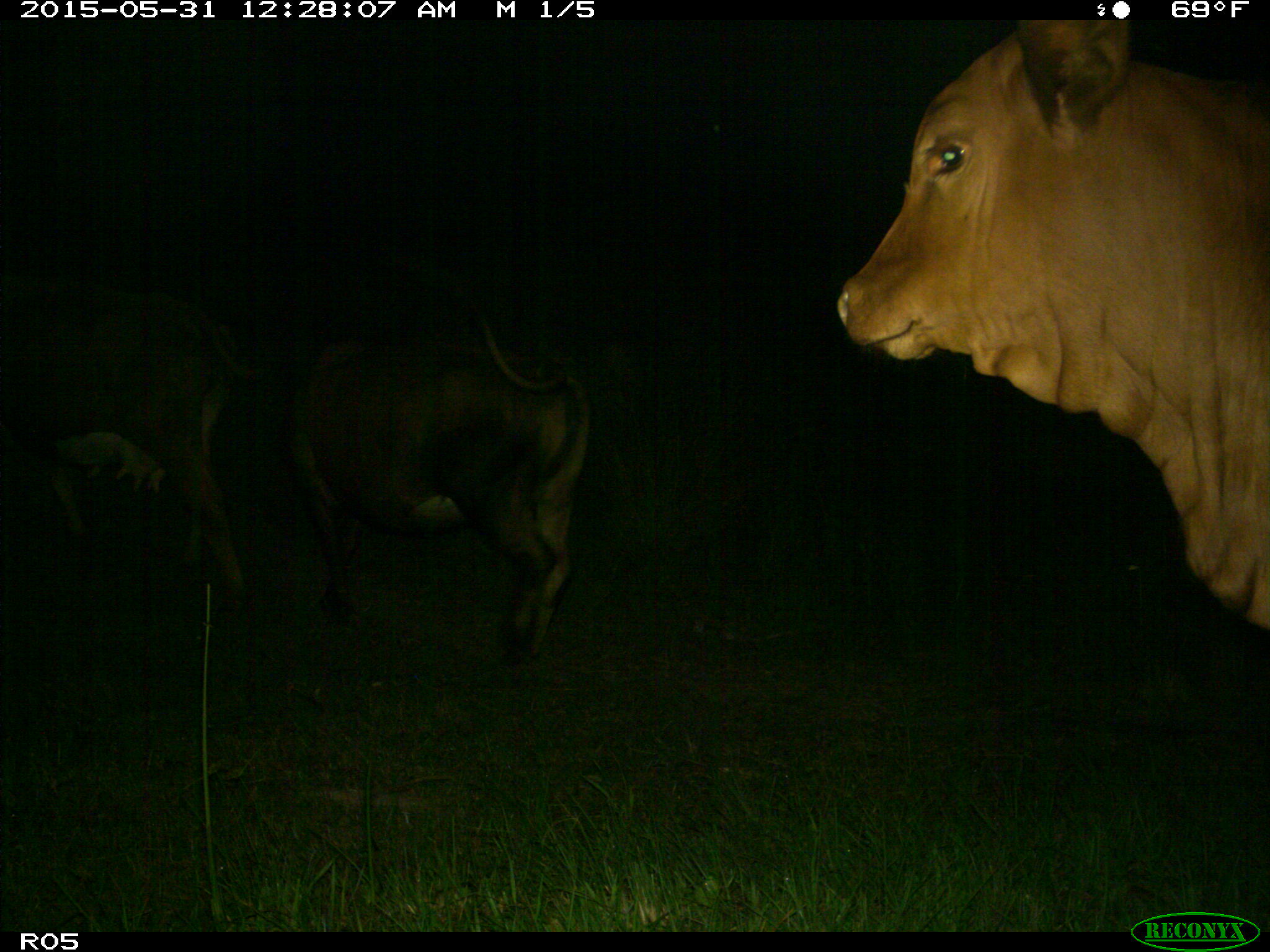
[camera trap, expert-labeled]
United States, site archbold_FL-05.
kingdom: Animalia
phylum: Chordata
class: Mammalia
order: Artiodactyla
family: Bovidae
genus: Bos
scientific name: Bos taurus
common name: domestic cow